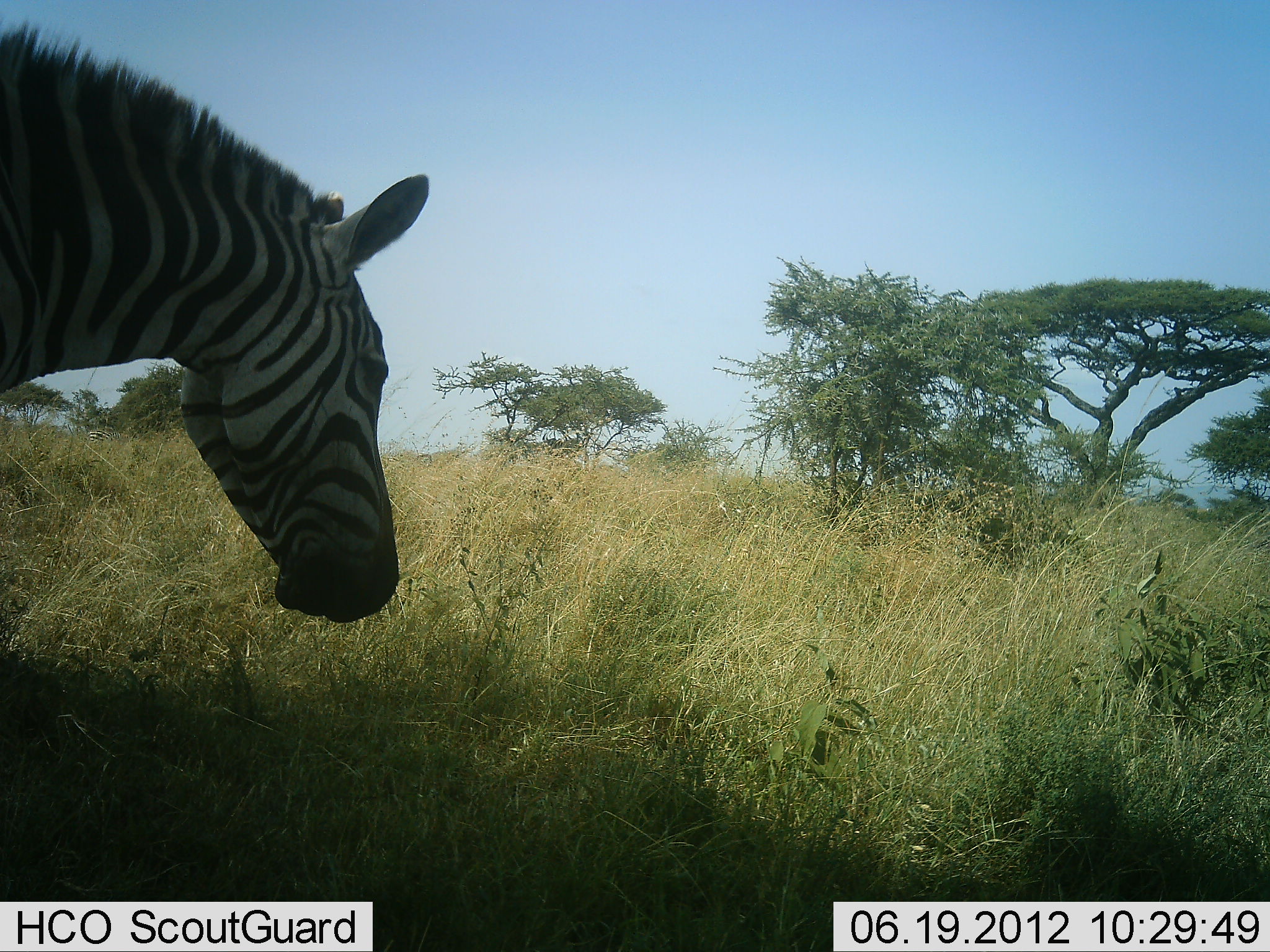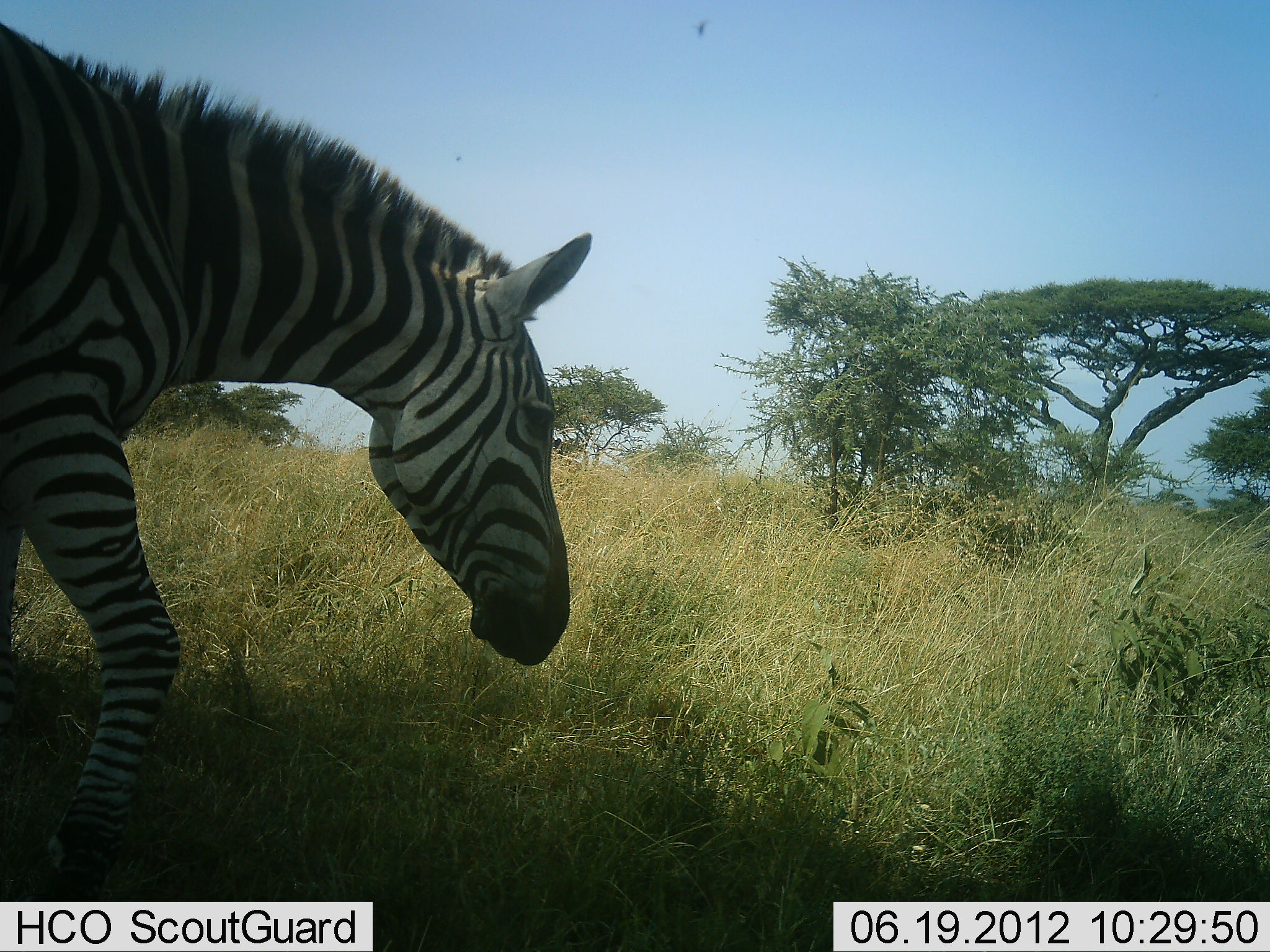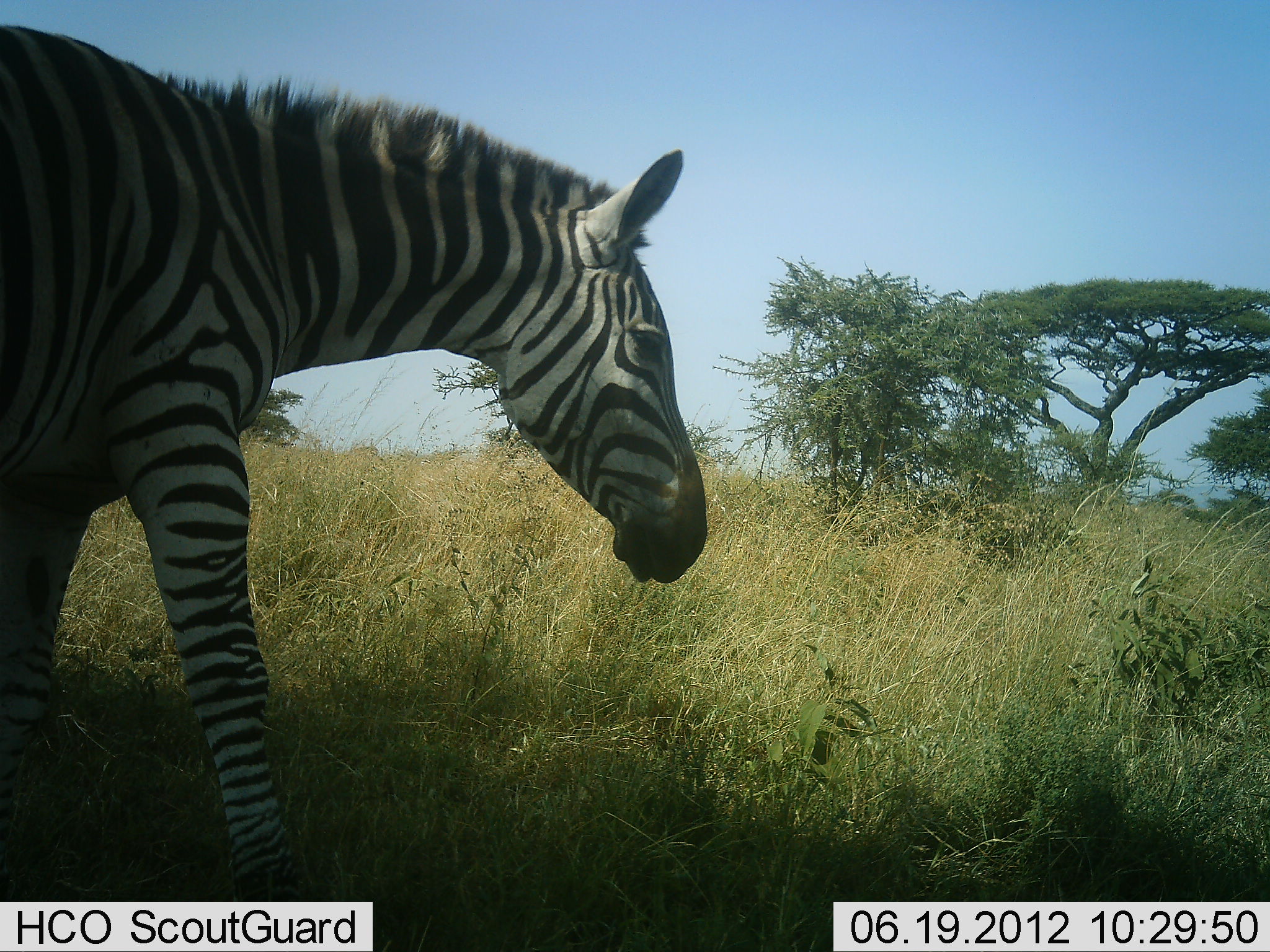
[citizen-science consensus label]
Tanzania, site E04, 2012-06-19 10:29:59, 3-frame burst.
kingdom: Animalia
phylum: Chordata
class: Mammalia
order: Perissodactyla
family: Equidae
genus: Equus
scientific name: Equus quagga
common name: plains zebra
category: zebra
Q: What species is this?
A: Zebra (plains zebra) (Equus quagga).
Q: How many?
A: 1.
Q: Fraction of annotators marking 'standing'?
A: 18%.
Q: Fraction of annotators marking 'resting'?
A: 0%.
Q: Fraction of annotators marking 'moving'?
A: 91%.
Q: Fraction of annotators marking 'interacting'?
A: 0%.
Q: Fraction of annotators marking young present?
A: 0%.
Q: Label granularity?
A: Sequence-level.